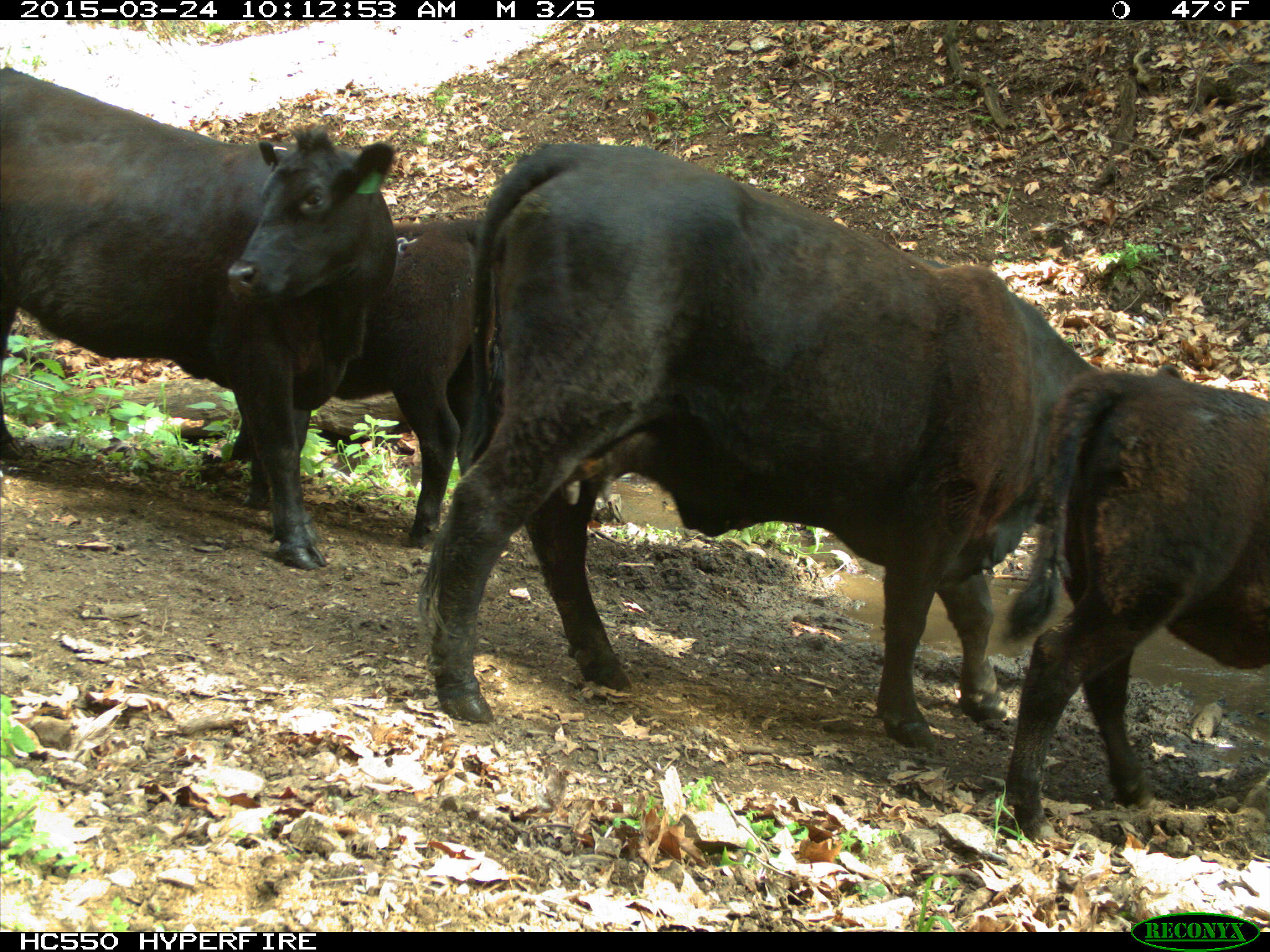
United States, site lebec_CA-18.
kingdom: Animalia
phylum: Chordata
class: Mammalia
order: Artiodactyla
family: Bovidae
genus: Bos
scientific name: Bos taurus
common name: domestic cow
Bos taurus (domestic cow).